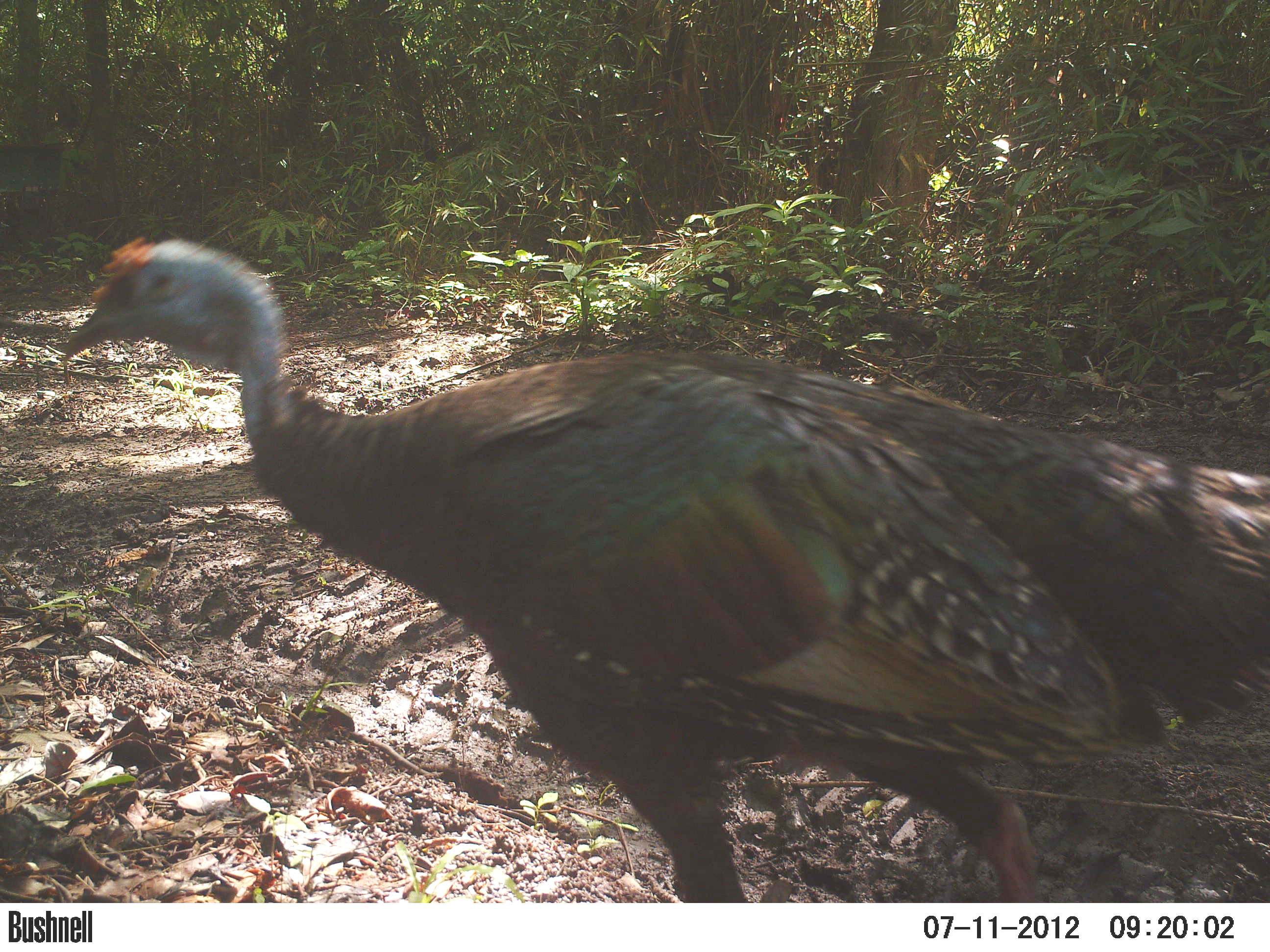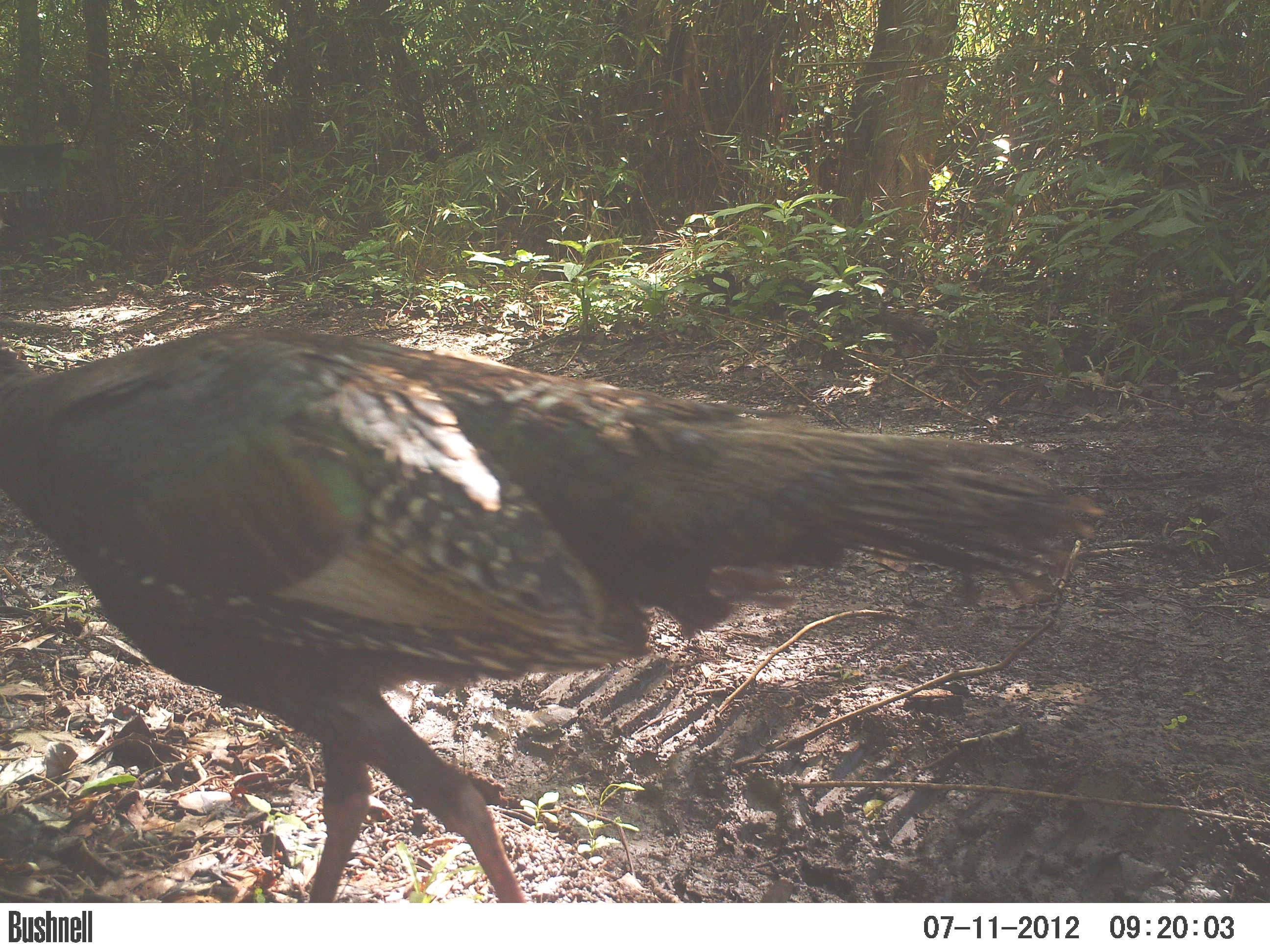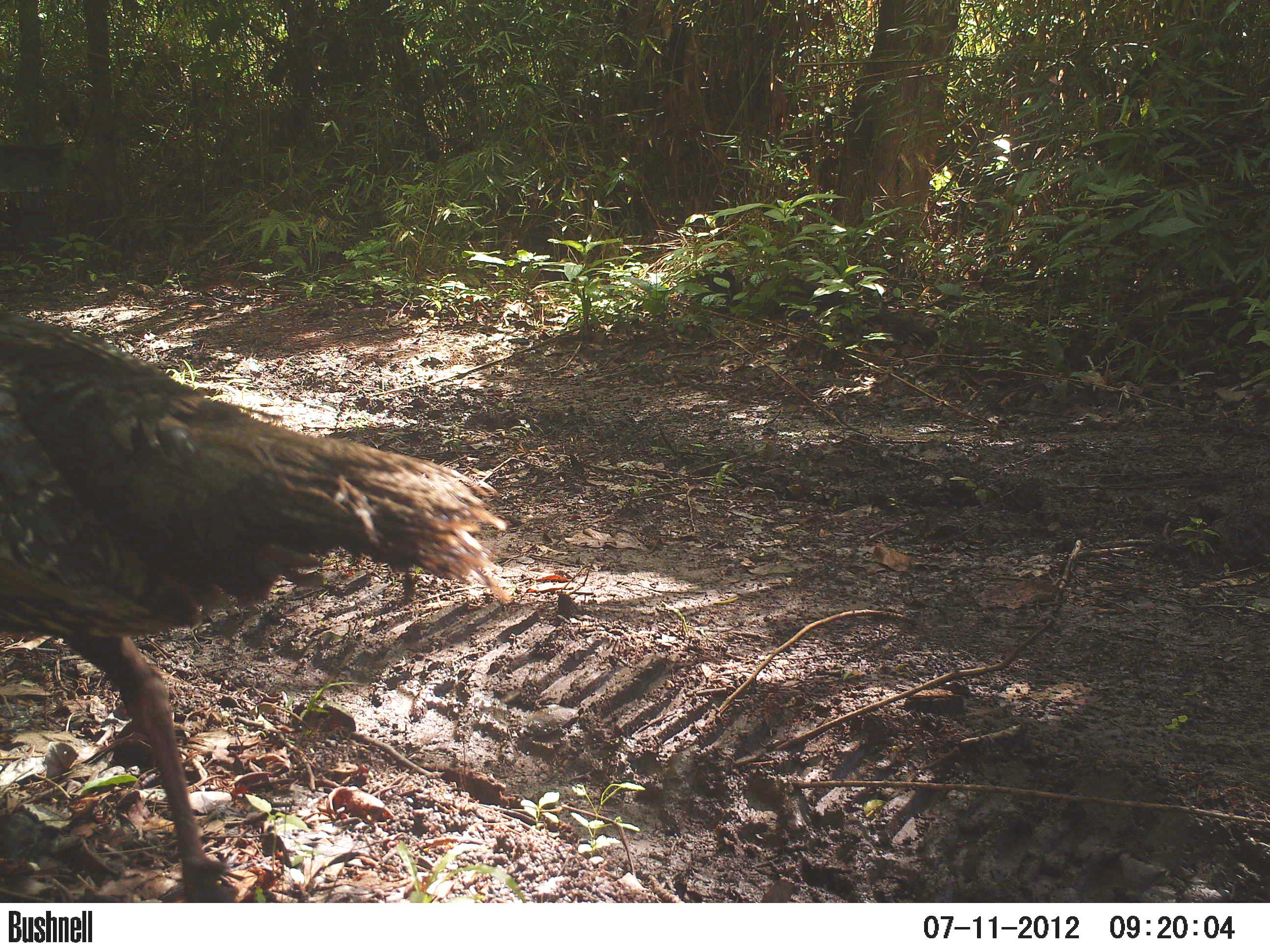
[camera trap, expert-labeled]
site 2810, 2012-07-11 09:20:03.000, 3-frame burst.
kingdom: Animalia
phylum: Chordata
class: Aves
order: Galliformes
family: Phasianidae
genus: Meleagris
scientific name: Meleagris ocellata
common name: ocellated turkey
Meleagris ocellata (ocellated turkey), count 2, age adult.